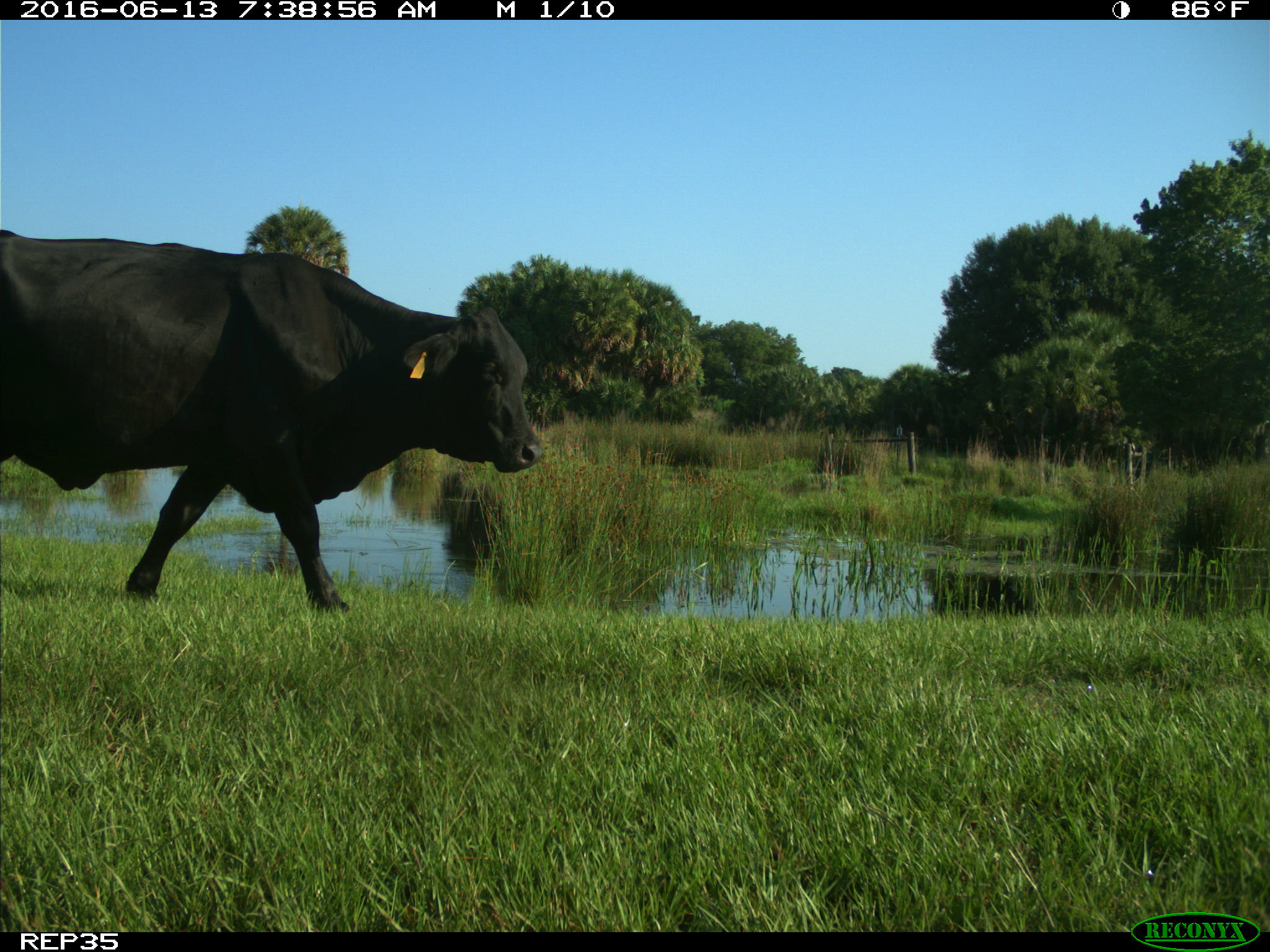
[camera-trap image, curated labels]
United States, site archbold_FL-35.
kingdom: Animalia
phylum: Chordata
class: Mammalia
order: Artiodactyla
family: Bovidae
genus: Bos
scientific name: Bos taurus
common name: domestic cow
Bos taurus (domestic cow).